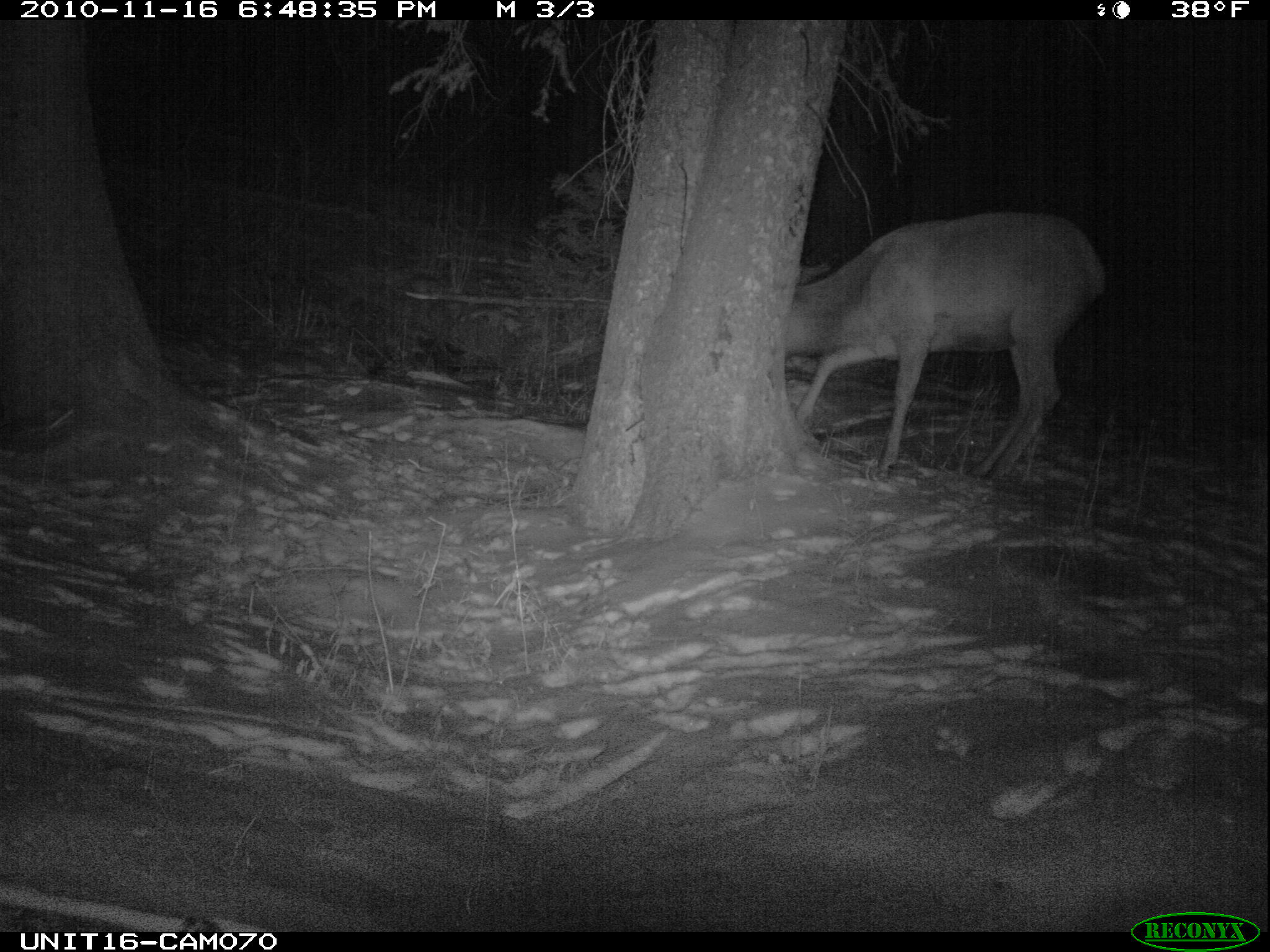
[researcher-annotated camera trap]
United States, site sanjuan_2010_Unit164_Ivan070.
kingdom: Animalia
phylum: Chordata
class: Mammalia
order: Artiodactyla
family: Cervidae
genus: Cervus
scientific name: Cervus elaphus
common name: red deer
Cervus elaphus (red deer).